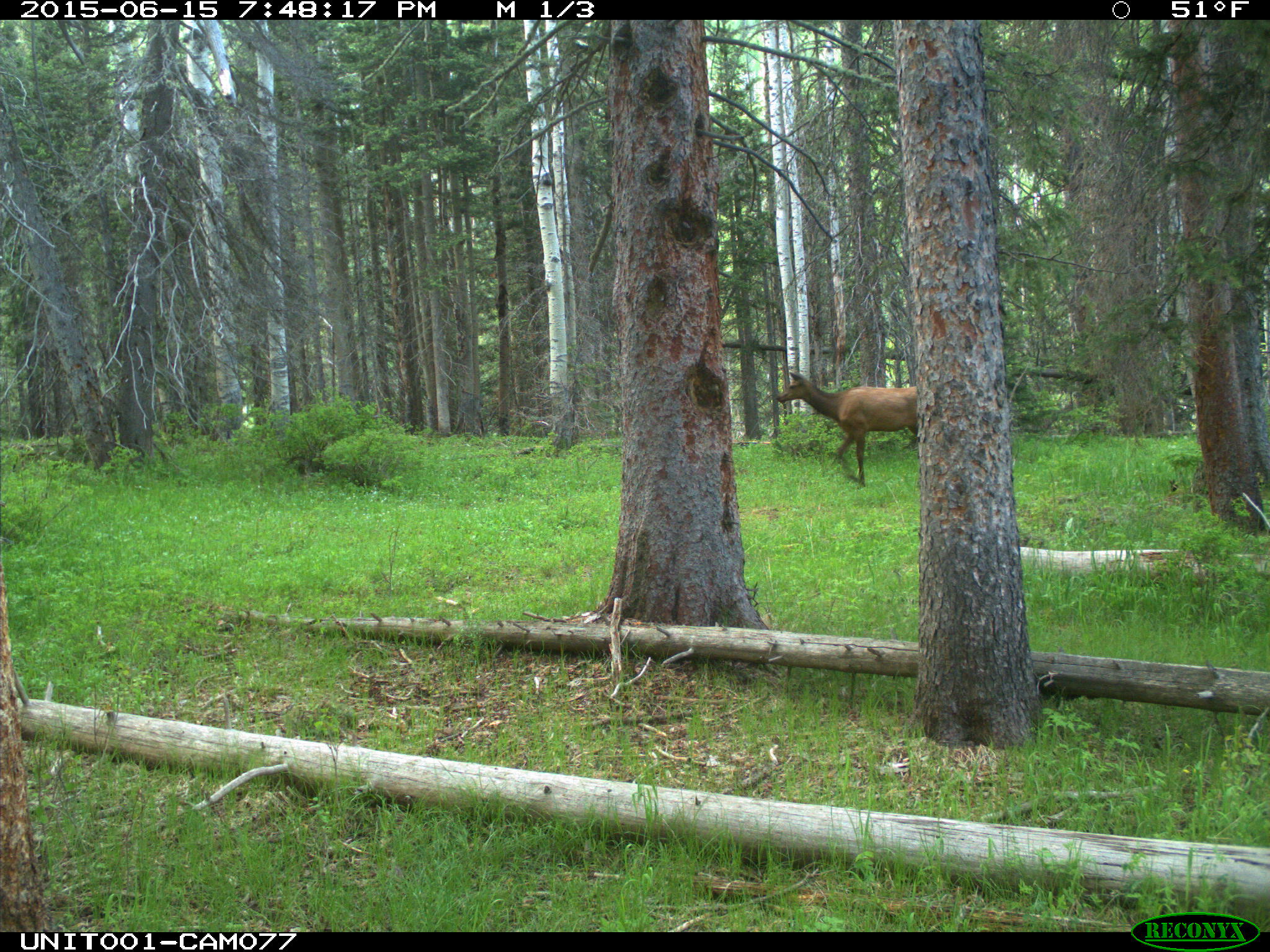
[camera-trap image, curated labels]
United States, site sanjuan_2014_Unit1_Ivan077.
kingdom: Animalia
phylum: Chordata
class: Mammalia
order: Artiodactyla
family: Cervidae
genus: Cervus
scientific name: Cervus elaphus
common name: red deer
Cervus elaphus (red deer).